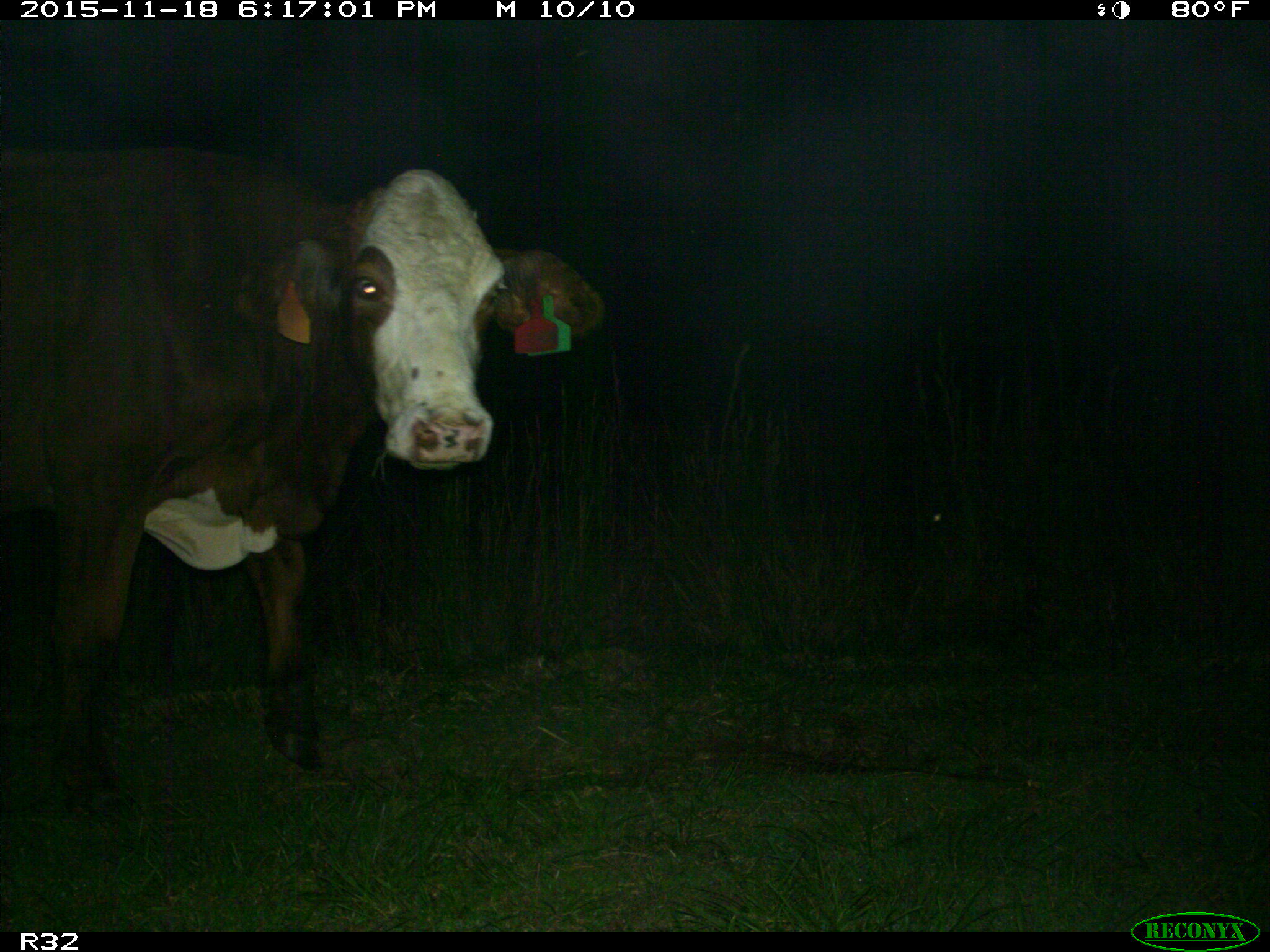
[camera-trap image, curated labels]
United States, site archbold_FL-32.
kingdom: Animalia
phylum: Chordata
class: Mammalia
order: Artiodactyla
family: Bovidae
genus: Bos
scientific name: Bos taurus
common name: domestic cow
Bos taurus (domestic cow).